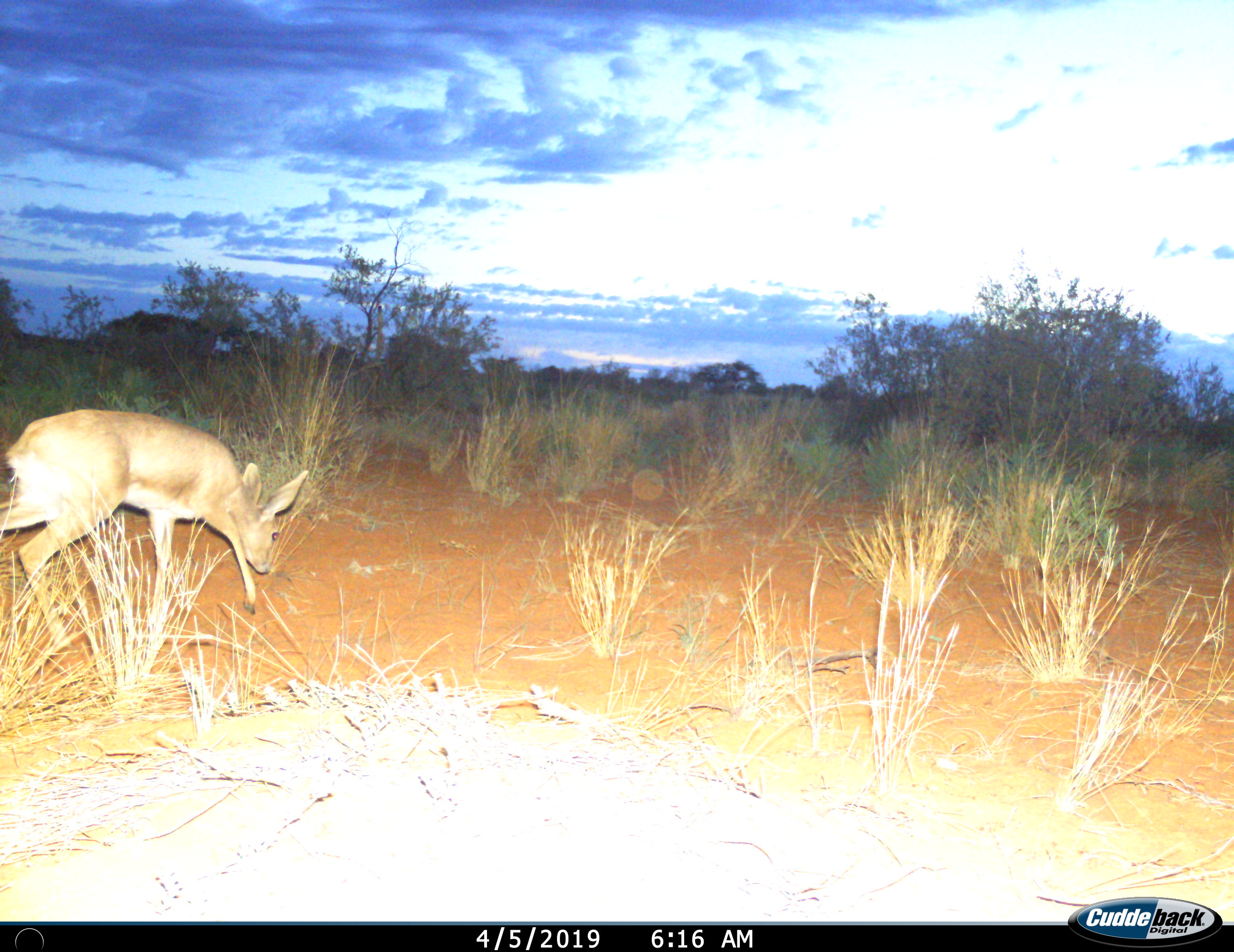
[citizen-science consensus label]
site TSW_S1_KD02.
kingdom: Animalia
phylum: Chordata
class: Mammalia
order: Artiodactyla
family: Bovidae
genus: Raphicerus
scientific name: Raphicerus campestris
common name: steenbok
Steenbok (Raphicerus campestris), count 1. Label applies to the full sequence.